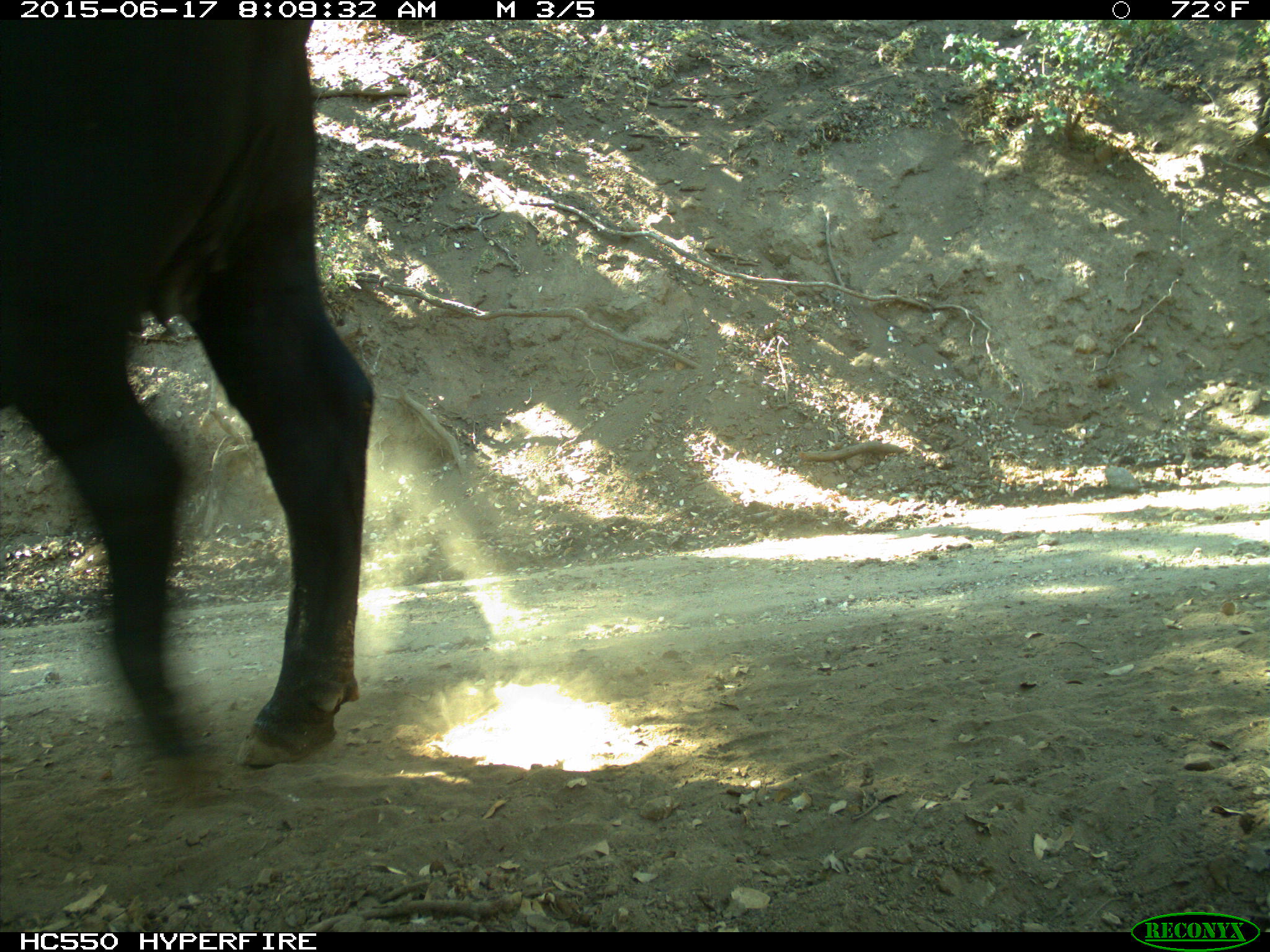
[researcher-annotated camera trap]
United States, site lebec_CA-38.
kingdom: Animalia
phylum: Chordata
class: Mammalia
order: Artiodactyla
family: Bovidae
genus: Bos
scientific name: Bos taurus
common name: domestic cow